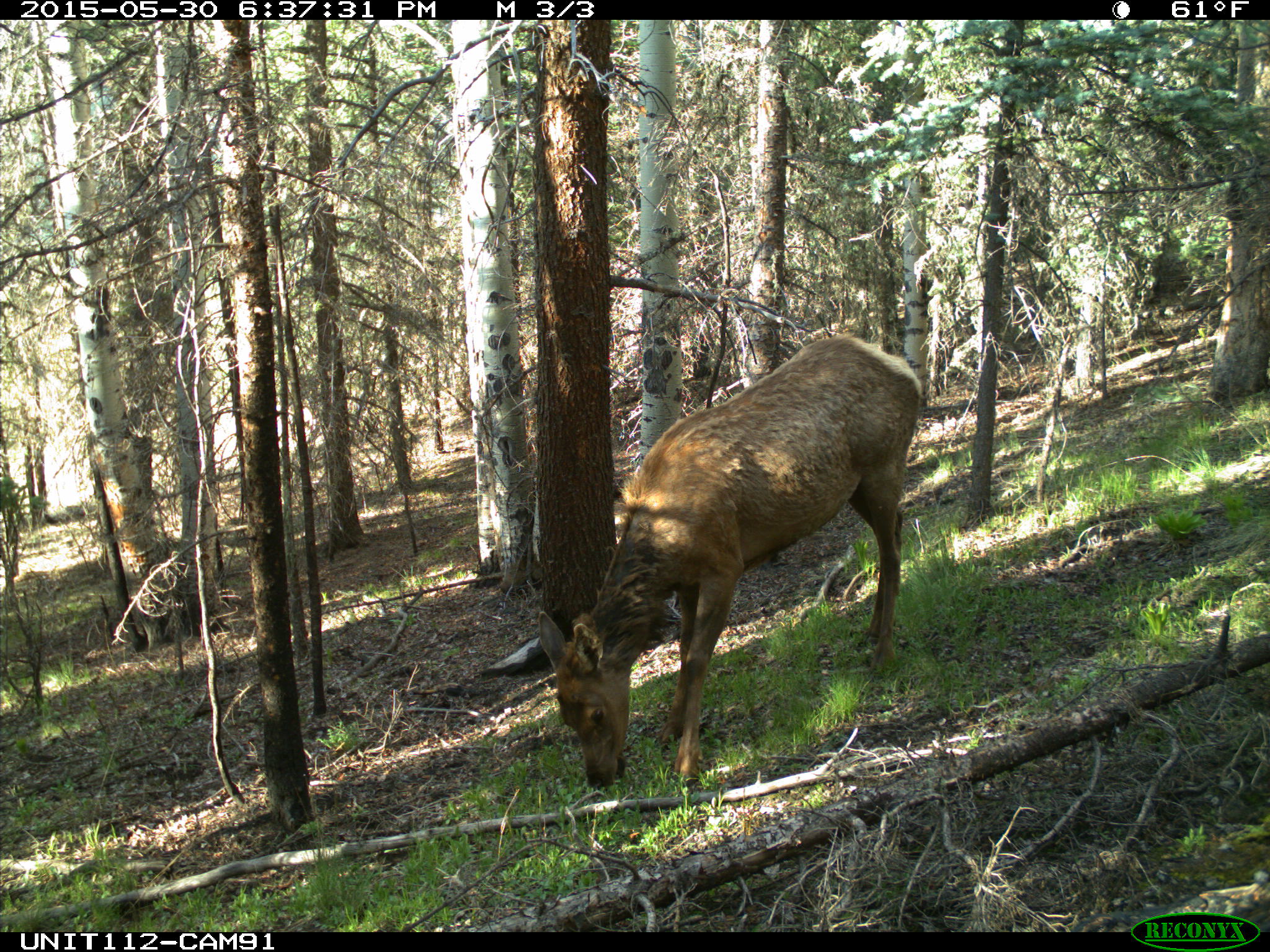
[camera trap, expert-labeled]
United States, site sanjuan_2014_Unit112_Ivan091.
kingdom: Animalia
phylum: Chordata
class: Mammalia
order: Artiodactyla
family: Cervidae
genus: Cervus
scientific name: Cervus elaphus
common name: red deer